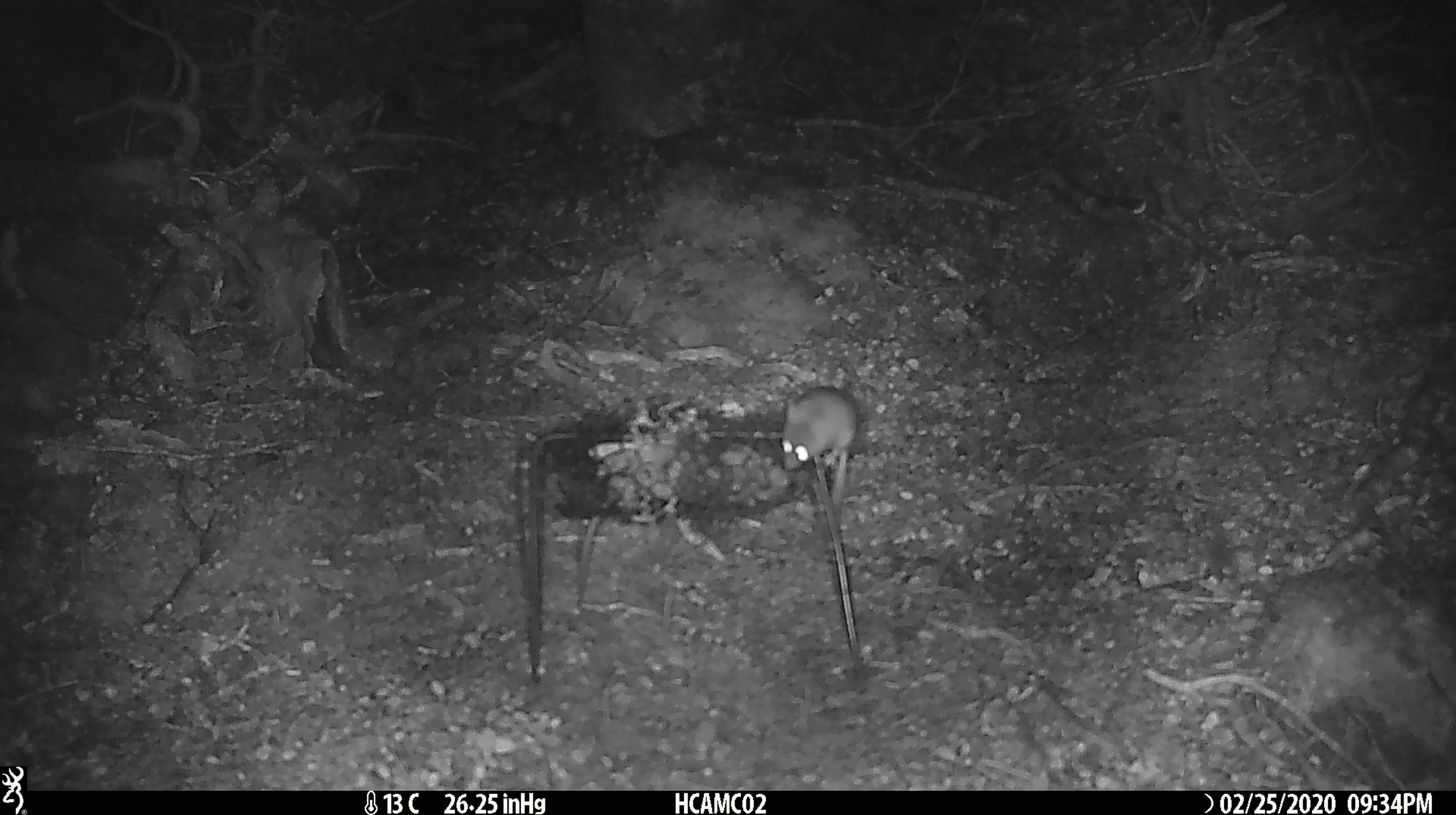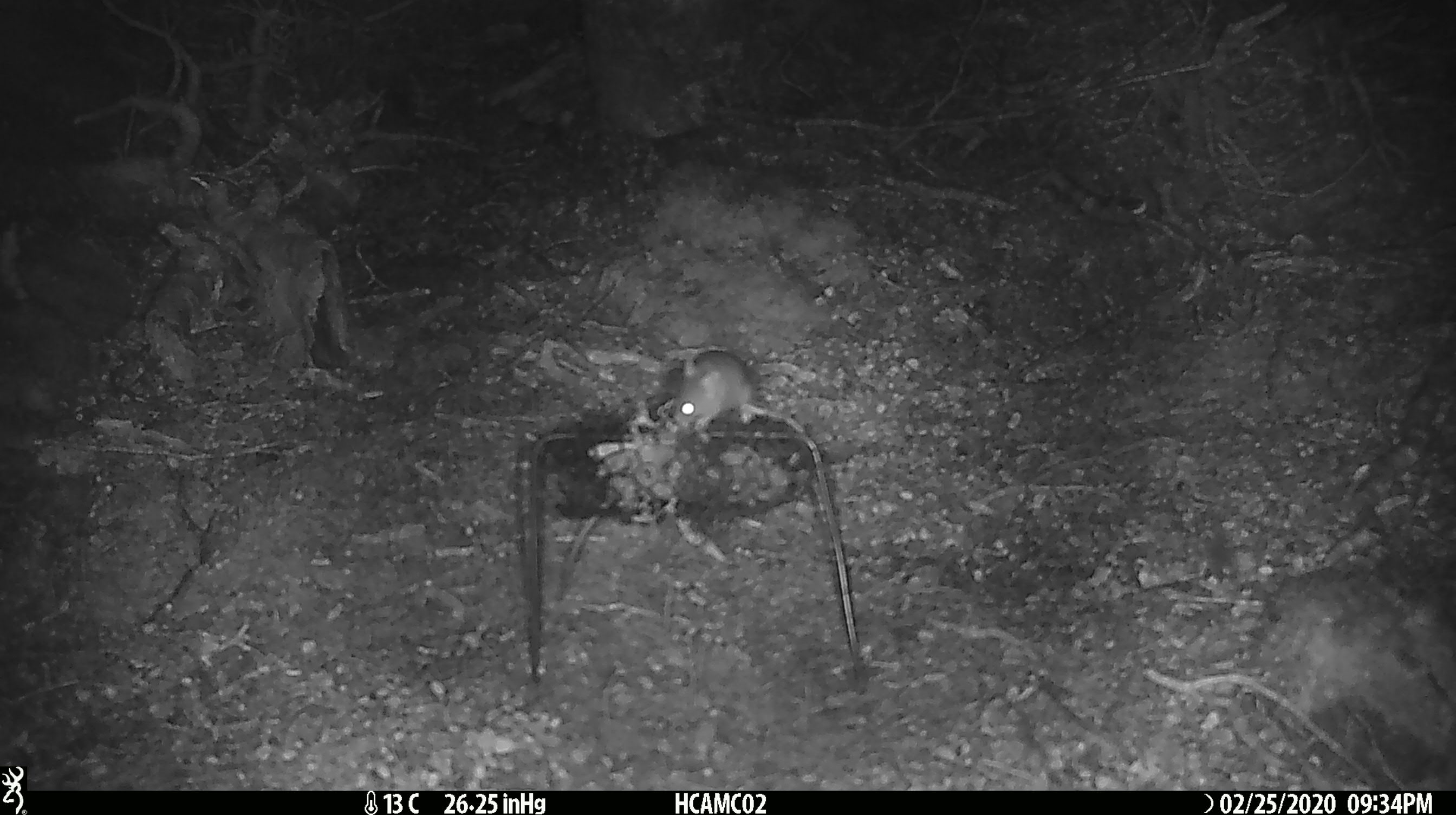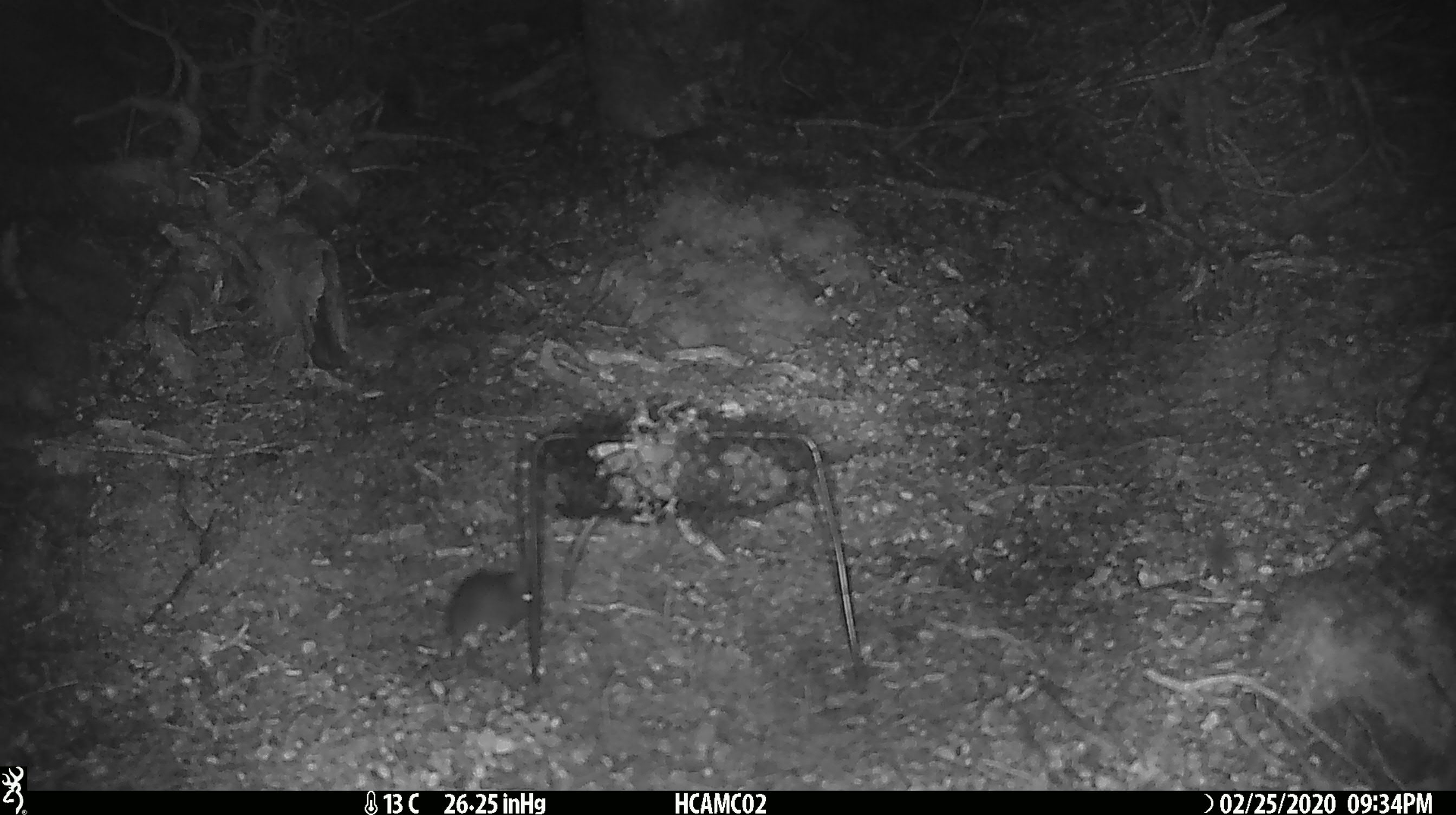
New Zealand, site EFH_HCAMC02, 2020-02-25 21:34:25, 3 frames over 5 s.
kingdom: Animalia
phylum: Chordata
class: Mammalia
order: Rodentia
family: Muridae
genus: Mus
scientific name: Mus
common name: mouse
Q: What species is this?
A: Mouse (Mus).